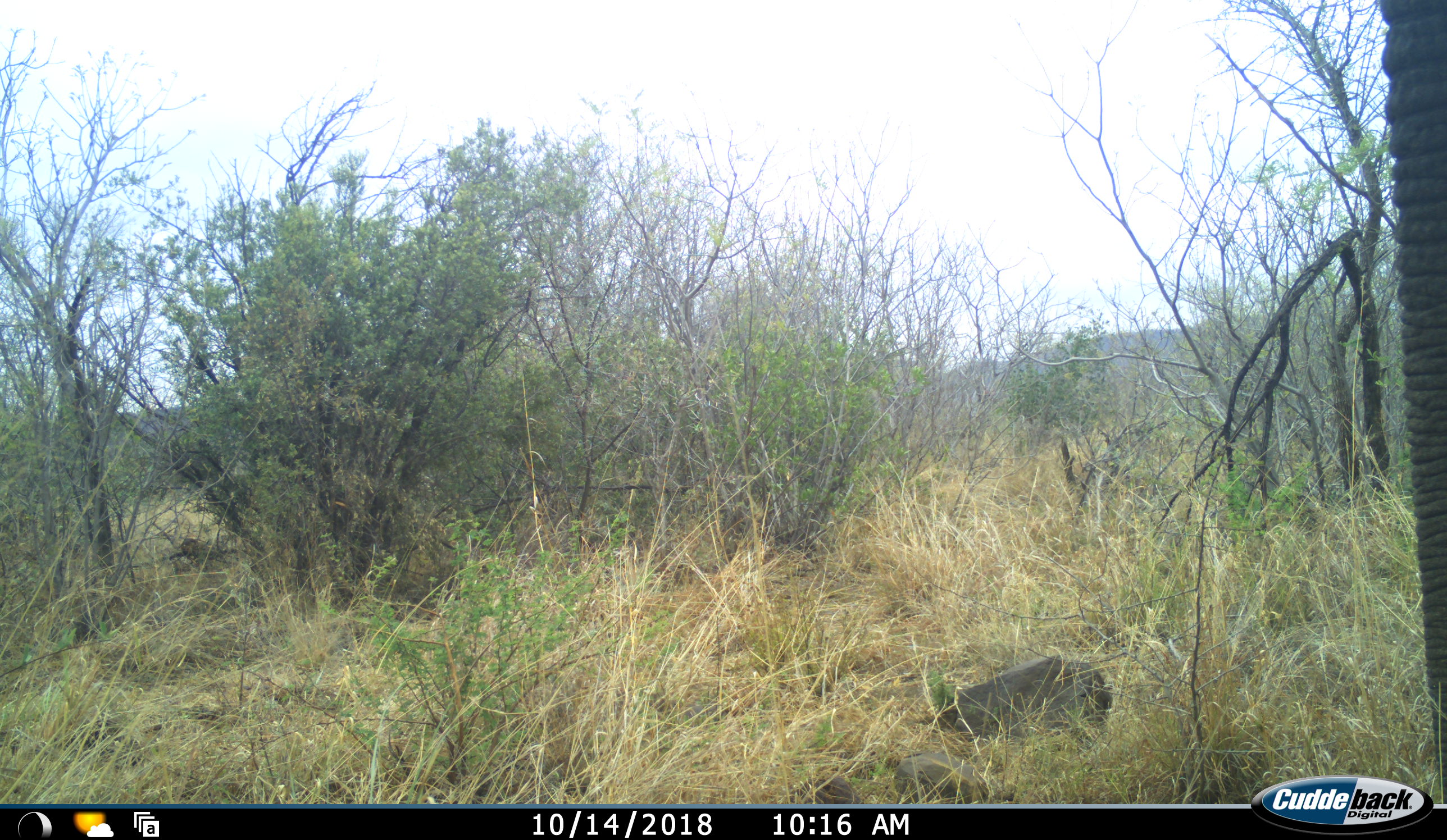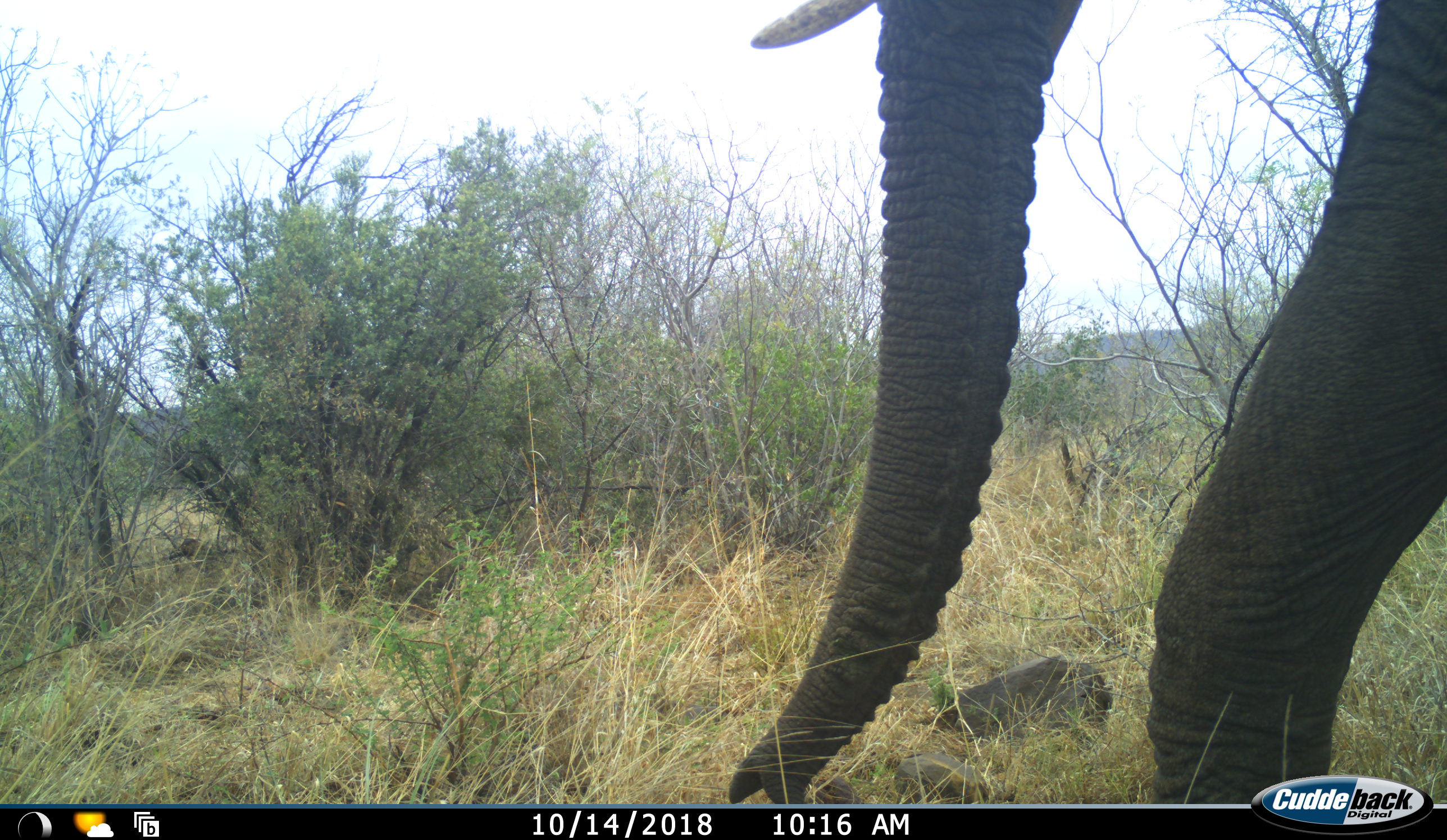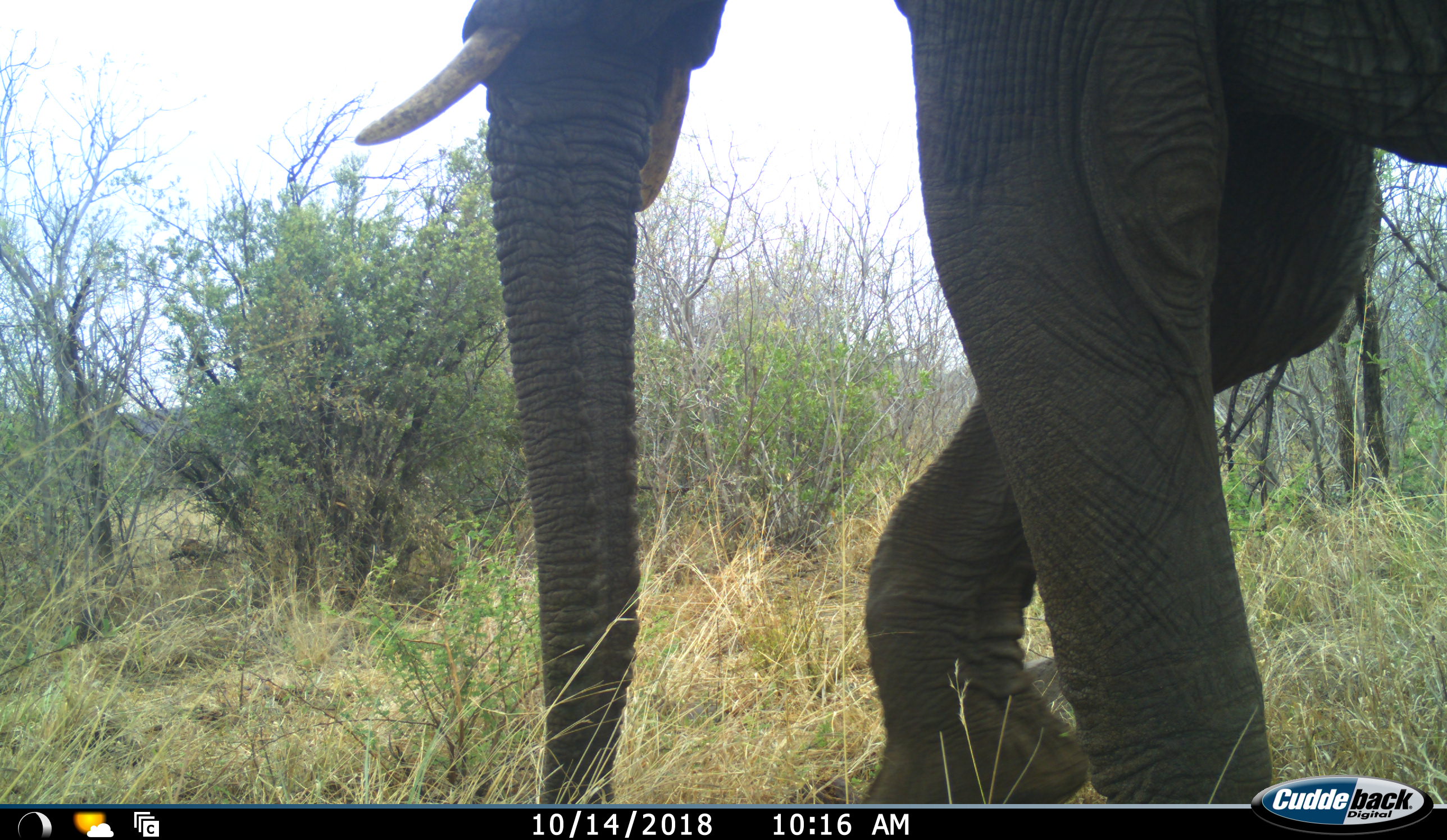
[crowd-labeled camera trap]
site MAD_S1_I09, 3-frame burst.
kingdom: Animalia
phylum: Chordata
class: Mammalia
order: Proboscidea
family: Elephantidae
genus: Loxodonta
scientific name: Loxodonta africana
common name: african bush elephant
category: elephant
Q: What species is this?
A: Elephant (african bush elephant) (Loxodonta africana).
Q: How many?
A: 1.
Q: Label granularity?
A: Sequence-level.